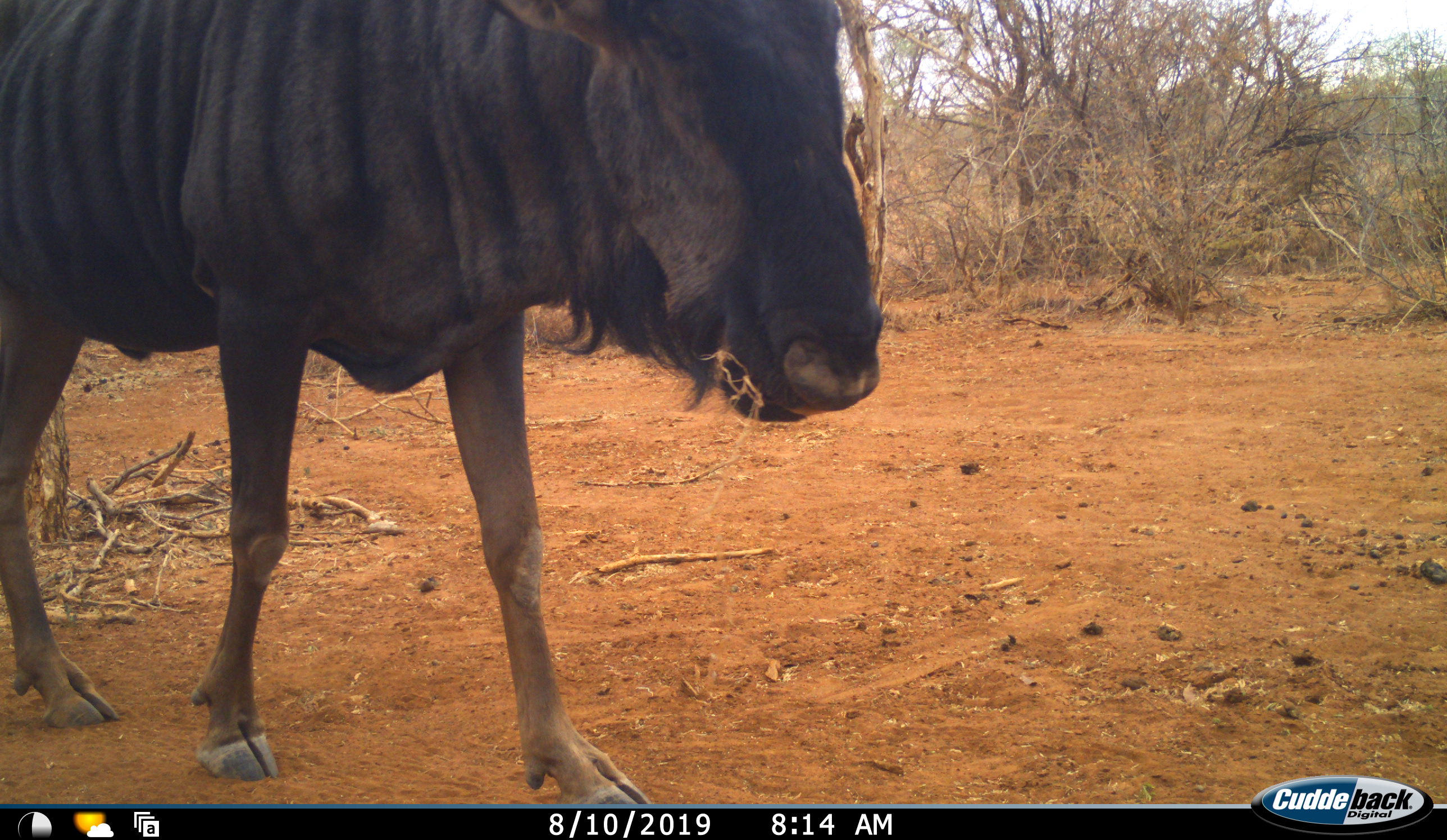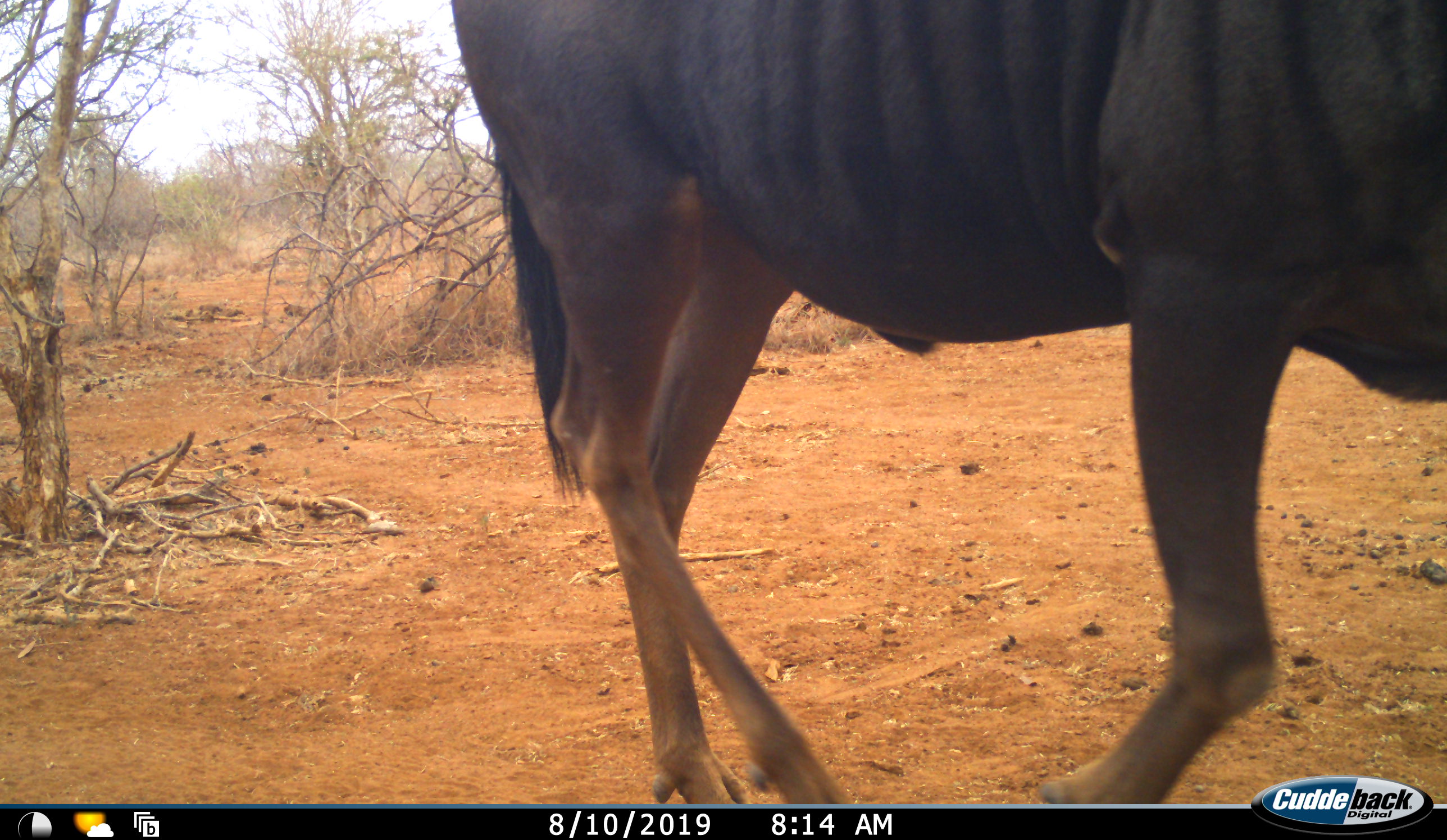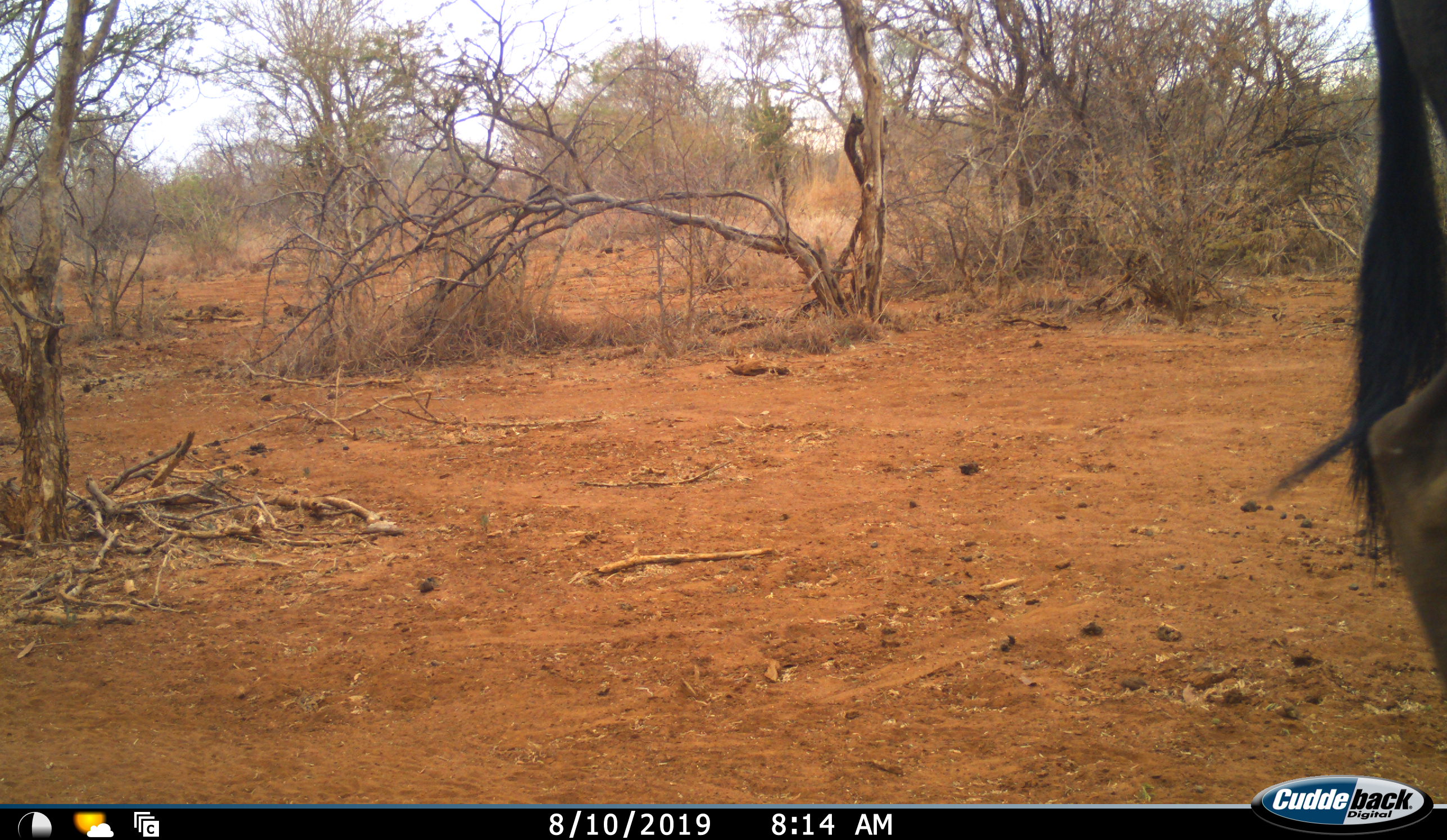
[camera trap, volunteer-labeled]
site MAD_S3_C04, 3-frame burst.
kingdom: Animalia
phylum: Chordata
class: Mammalia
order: Artiodactyla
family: Bovidae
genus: Connochaetes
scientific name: Connochaetes taurinus taurinus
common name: blue wildebeest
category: wildebeestblue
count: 1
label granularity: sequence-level